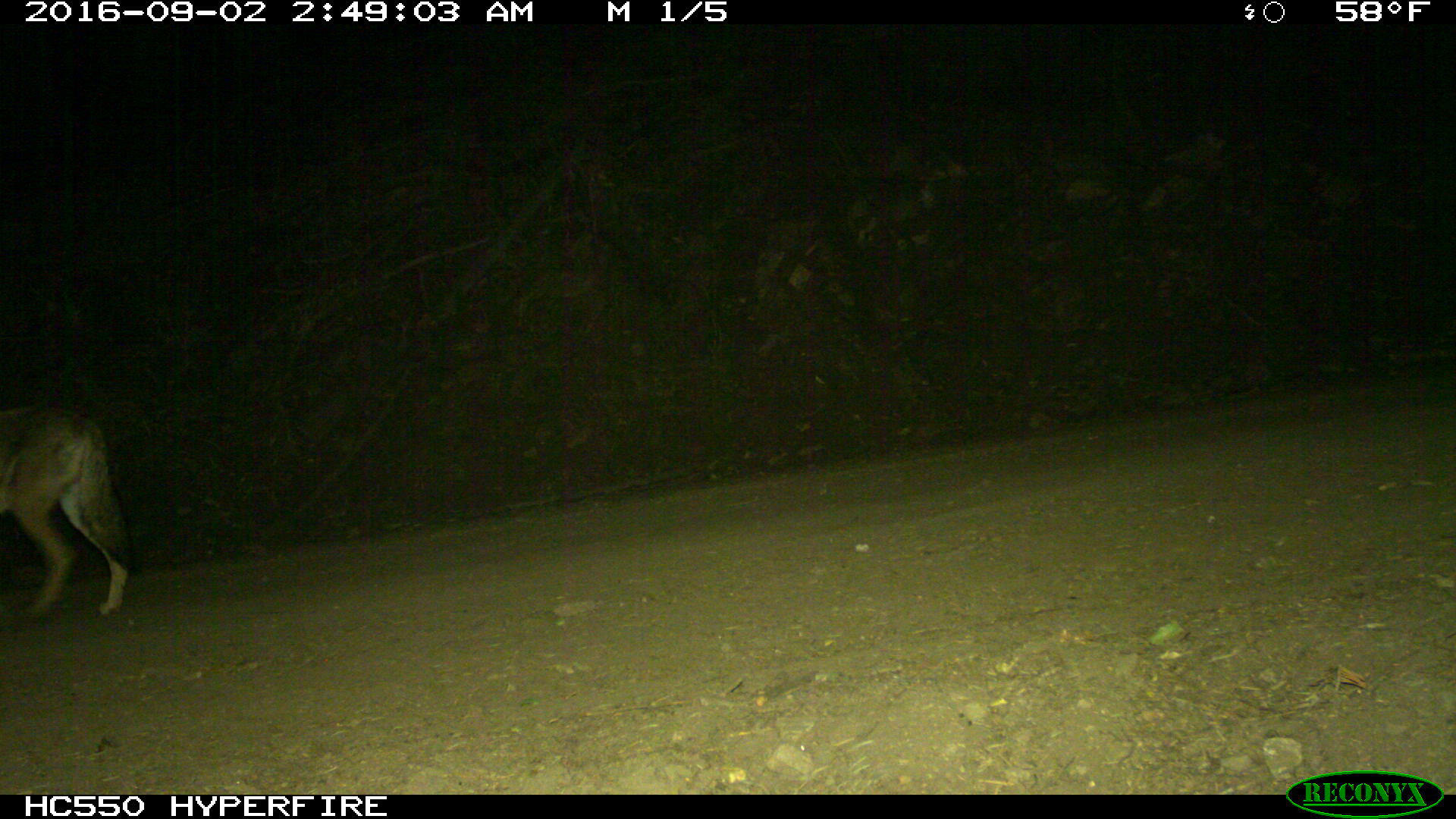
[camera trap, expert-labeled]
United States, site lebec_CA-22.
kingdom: Animalia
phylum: Chordata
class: Mammalia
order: Carnivora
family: Canidae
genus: Canis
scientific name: Canis latrans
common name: coyote